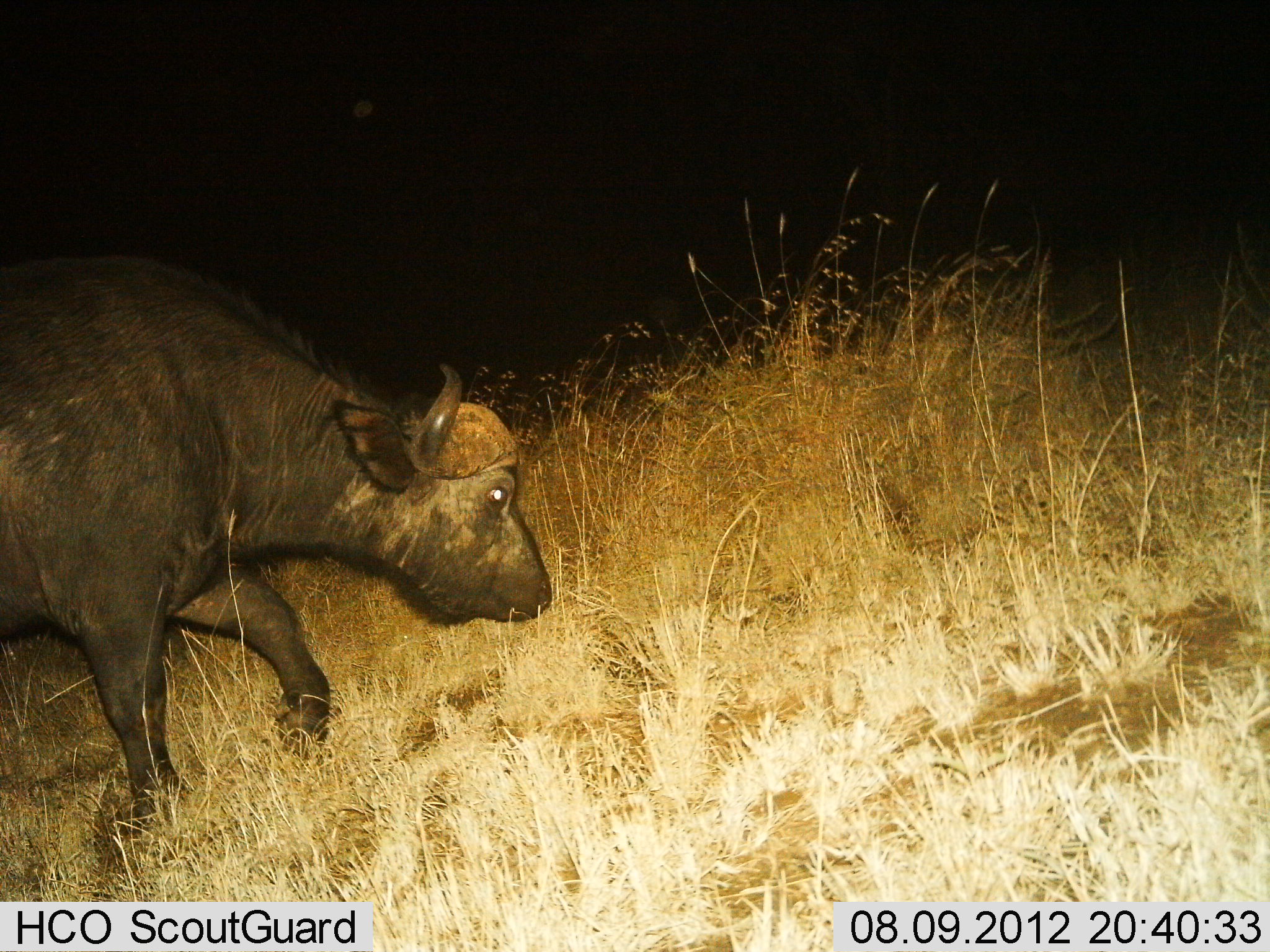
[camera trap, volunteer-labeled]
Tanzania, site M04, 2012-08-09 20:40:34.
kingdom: Animalia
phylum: Chordata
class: Mammalia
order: Artiodactyla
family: Bovidae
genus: Syncerus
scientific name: Syncerus caffer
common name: cape buffalo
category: buffalo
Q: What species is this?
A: Buffalo (cape buffalo) (Syncerus caffer).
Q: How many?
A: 1.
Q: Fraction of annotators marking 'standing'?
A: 20%.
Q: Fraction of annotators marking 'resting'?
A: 0%.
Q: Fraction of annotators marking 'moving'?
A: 60%.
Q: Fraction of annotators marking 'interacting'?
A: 0%.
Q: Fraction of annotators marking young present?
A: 0%.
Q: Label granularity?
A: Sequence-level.